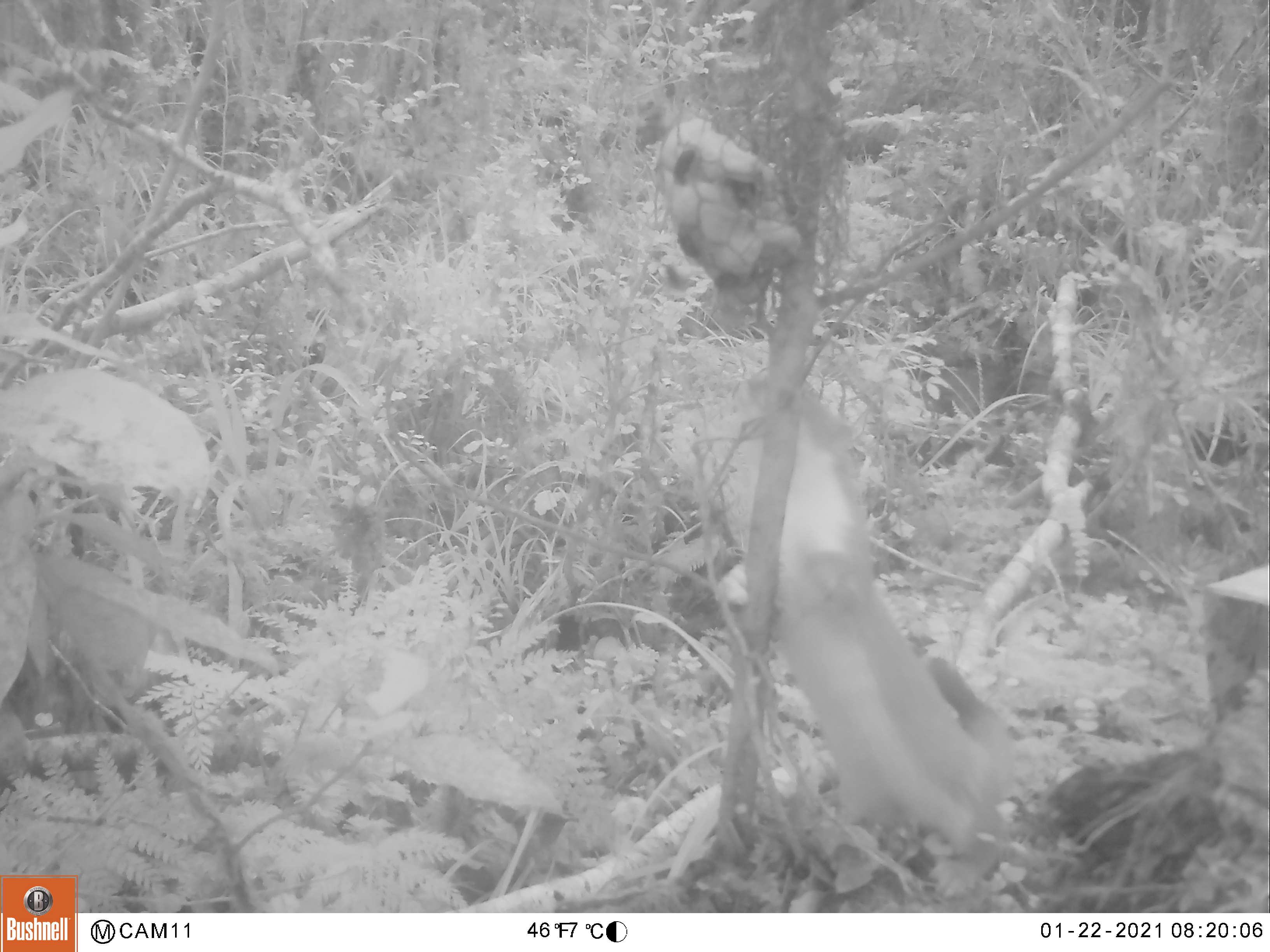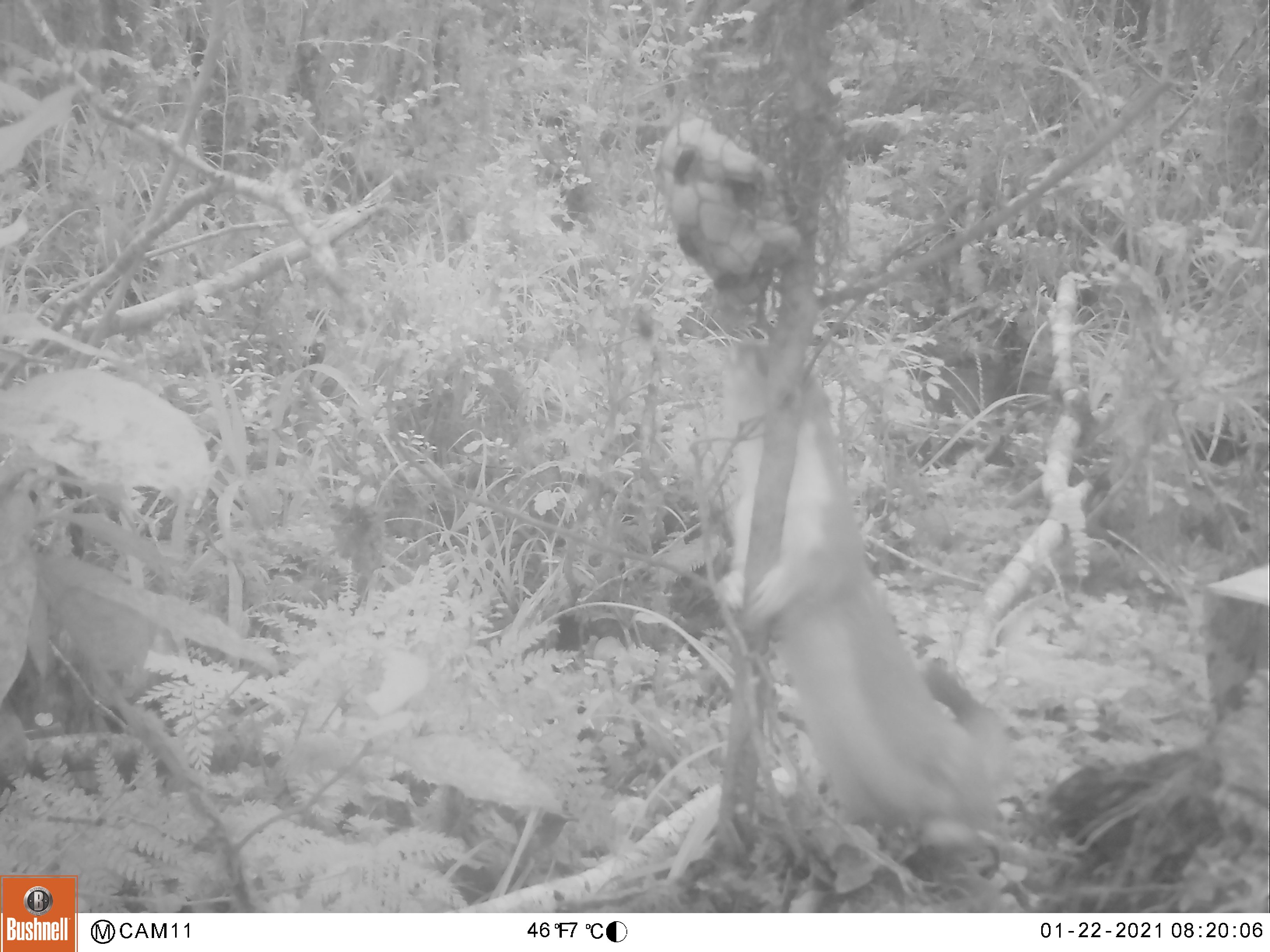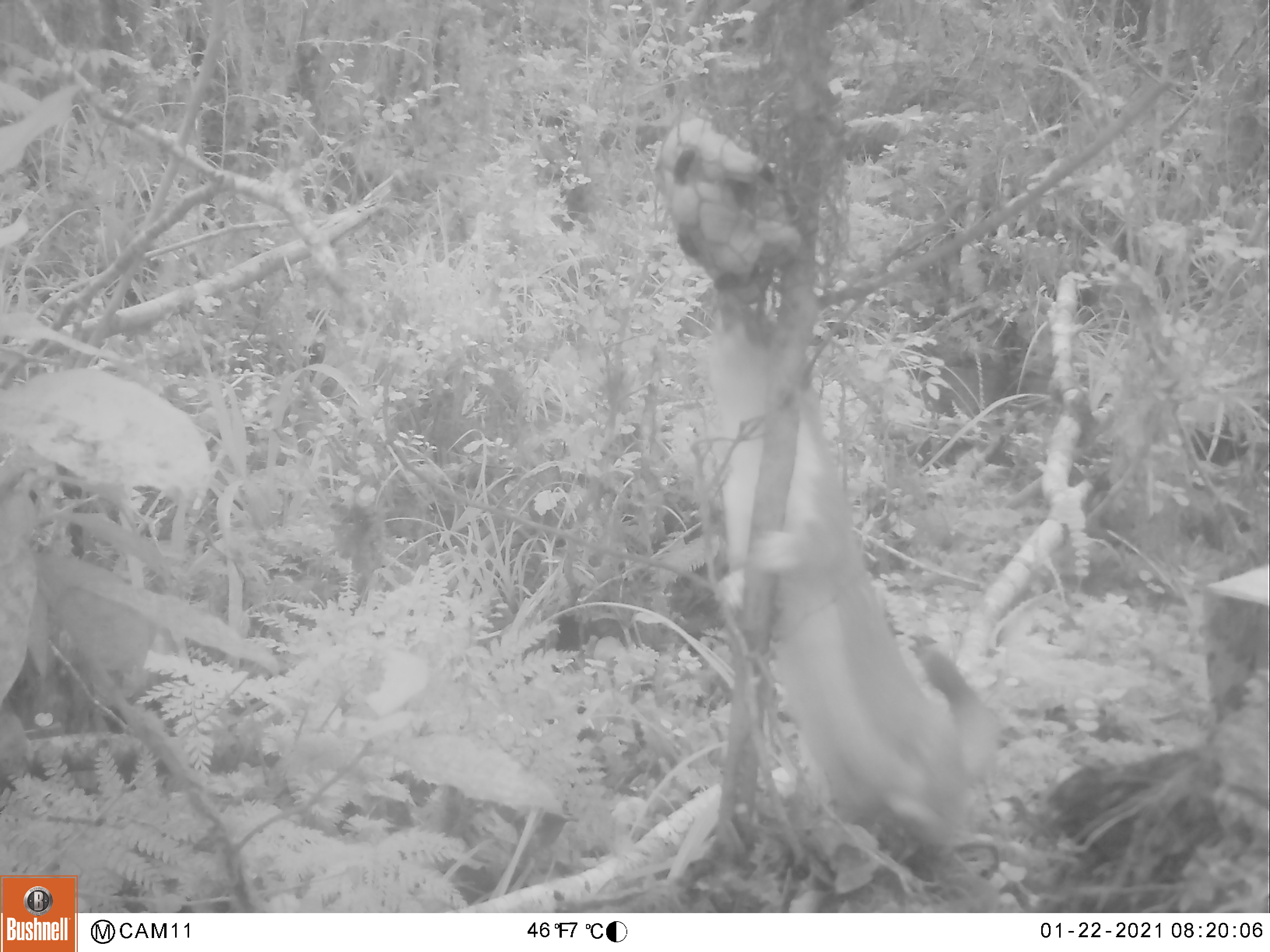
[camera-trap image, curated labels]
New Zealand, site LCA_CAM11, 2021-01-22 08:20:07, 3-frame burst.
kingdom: Animalia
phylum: Chordata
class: Mammalia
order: Carnivora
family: Mustelidae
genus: Mustela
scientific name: Mustela erminea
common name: stoat